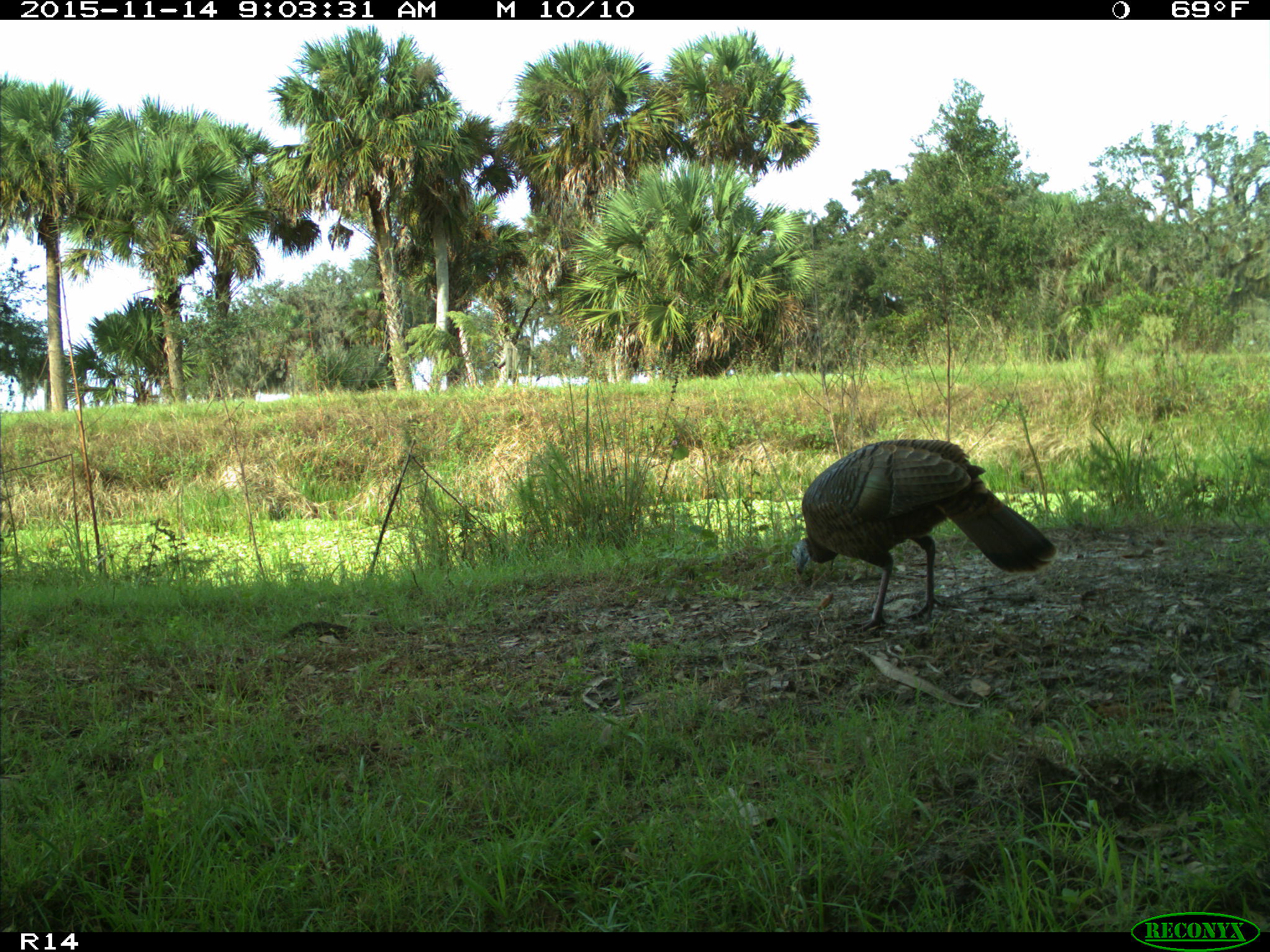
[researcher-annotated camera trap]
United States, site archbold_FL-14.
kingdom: Animalia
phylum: Chordata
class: Aves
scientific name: Aves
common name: birds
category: unidentified bird